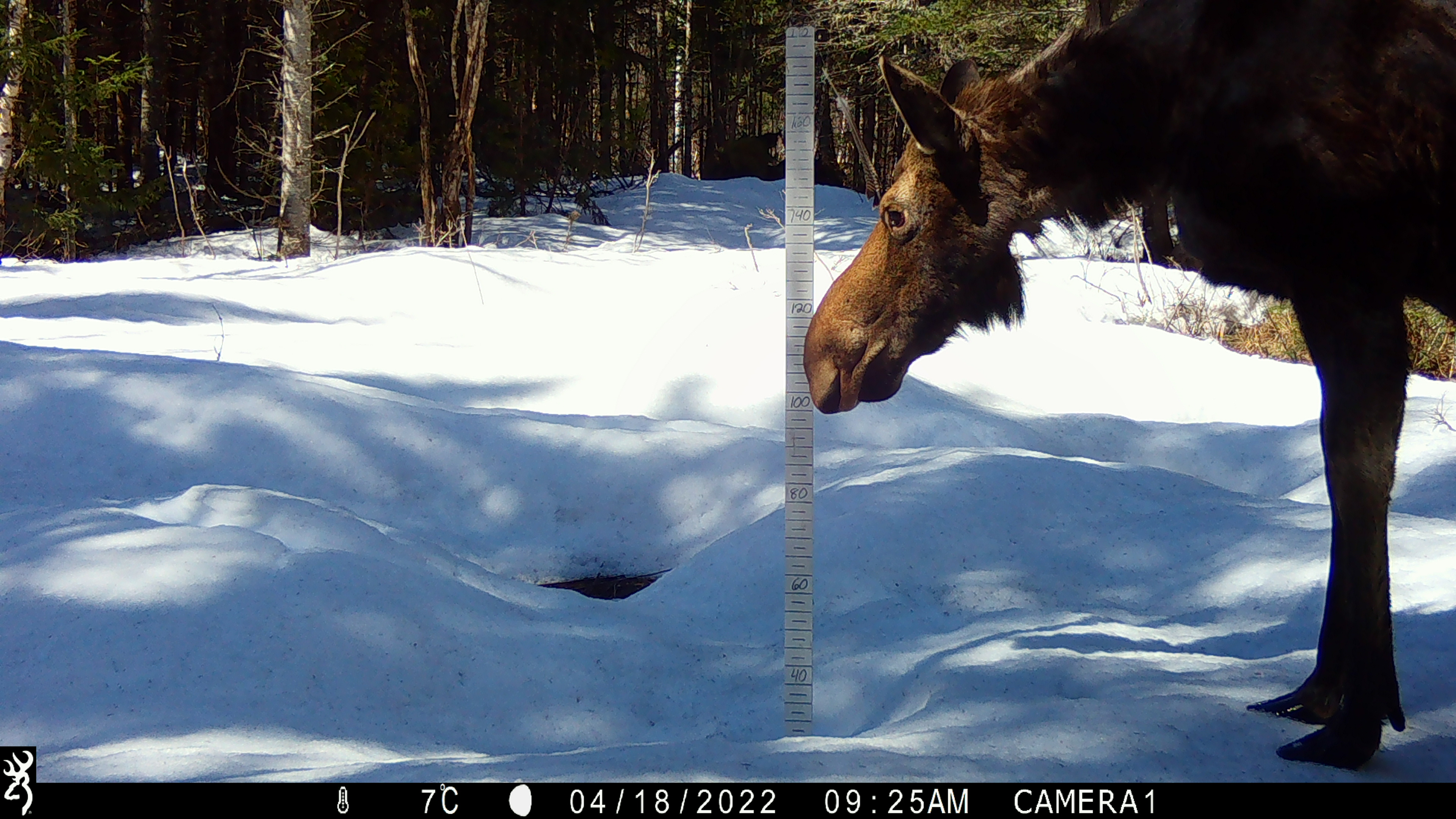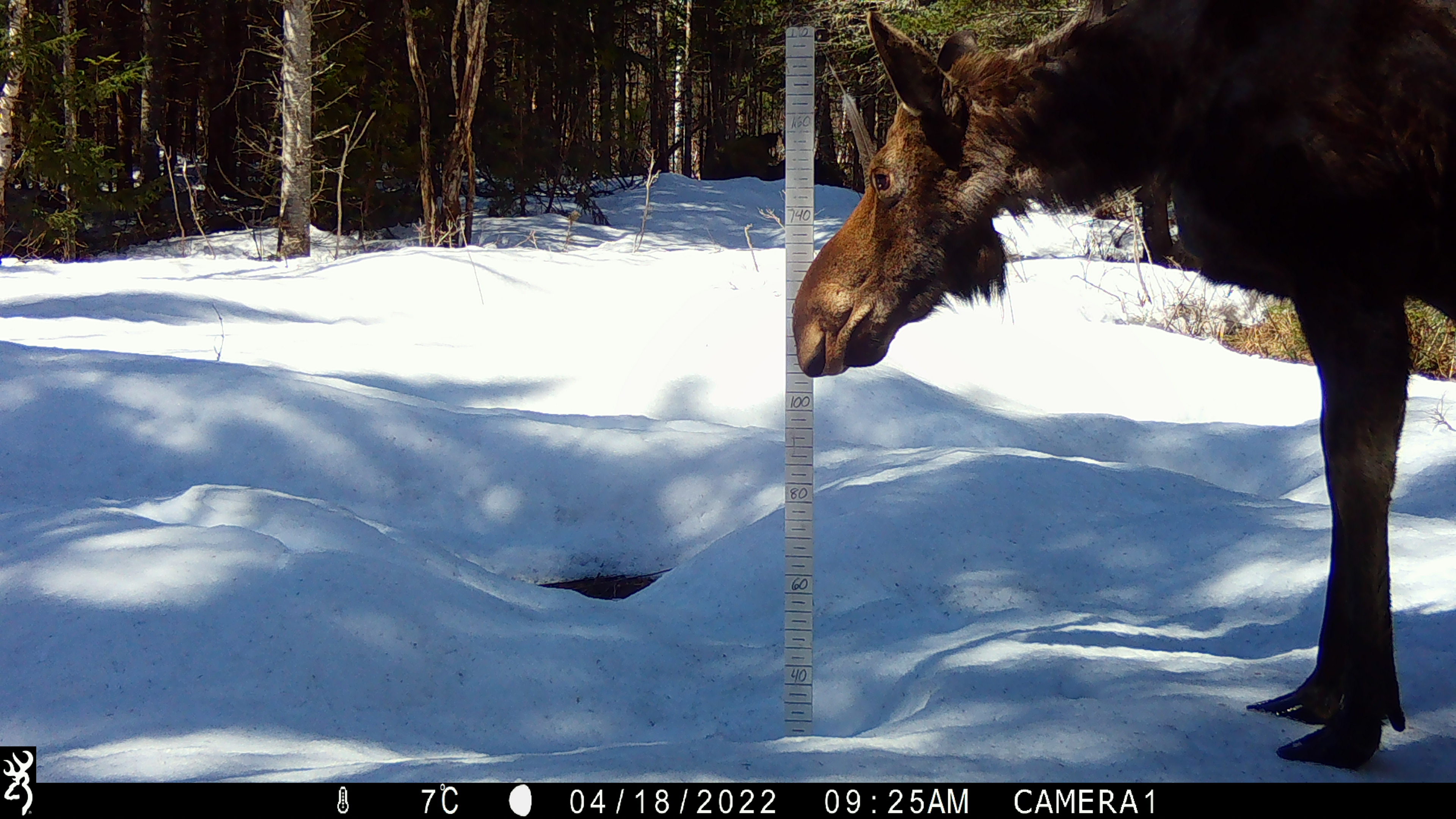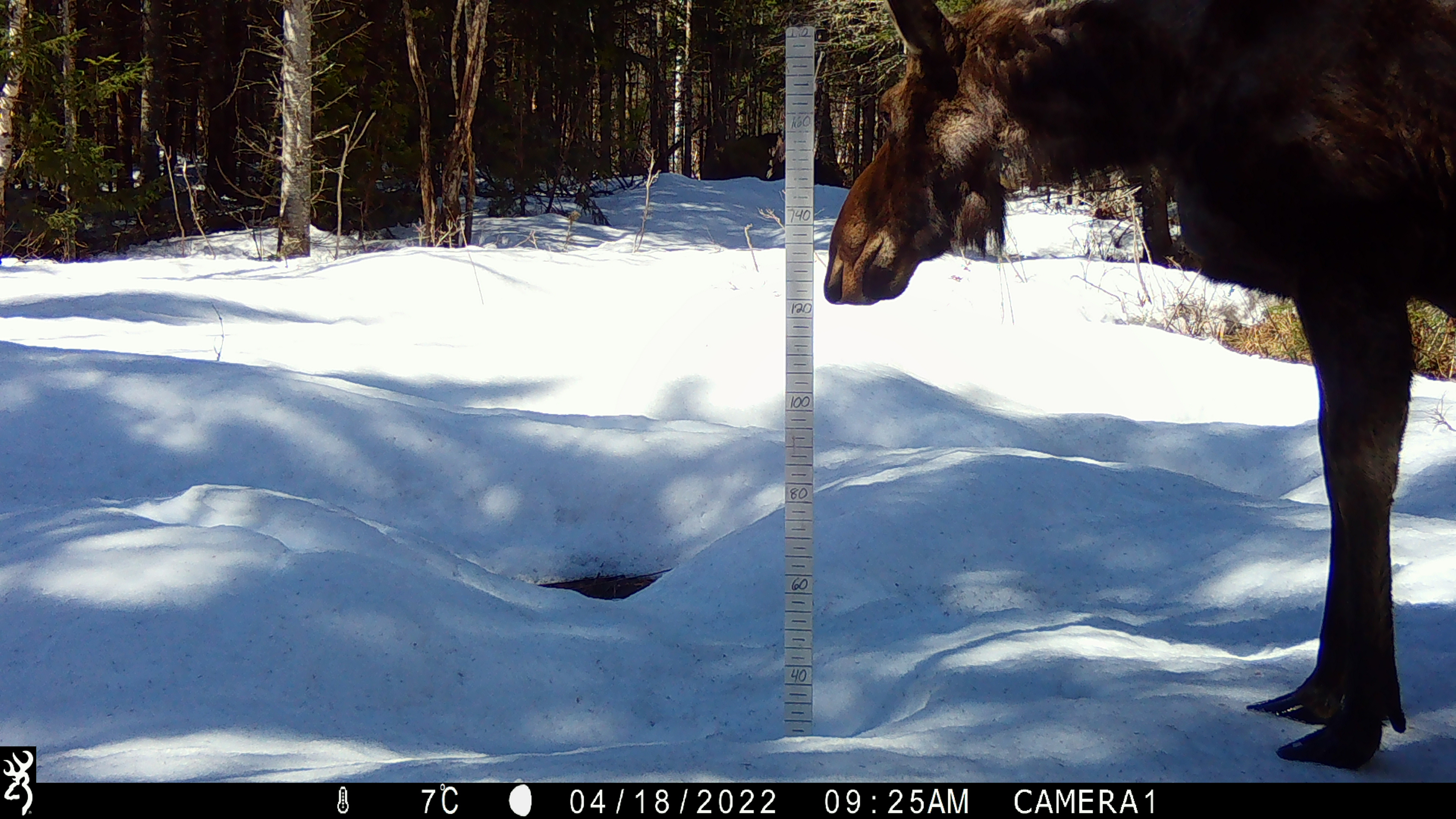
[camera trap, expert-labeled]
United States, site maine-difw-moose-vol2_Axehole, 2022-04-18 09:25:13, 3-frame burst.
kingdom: Animalia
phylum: Chordata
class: Mammalia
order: Artiodactyla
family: Cervidae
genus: Alces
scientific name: Alces alces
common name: moose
Moose (Alces alces).